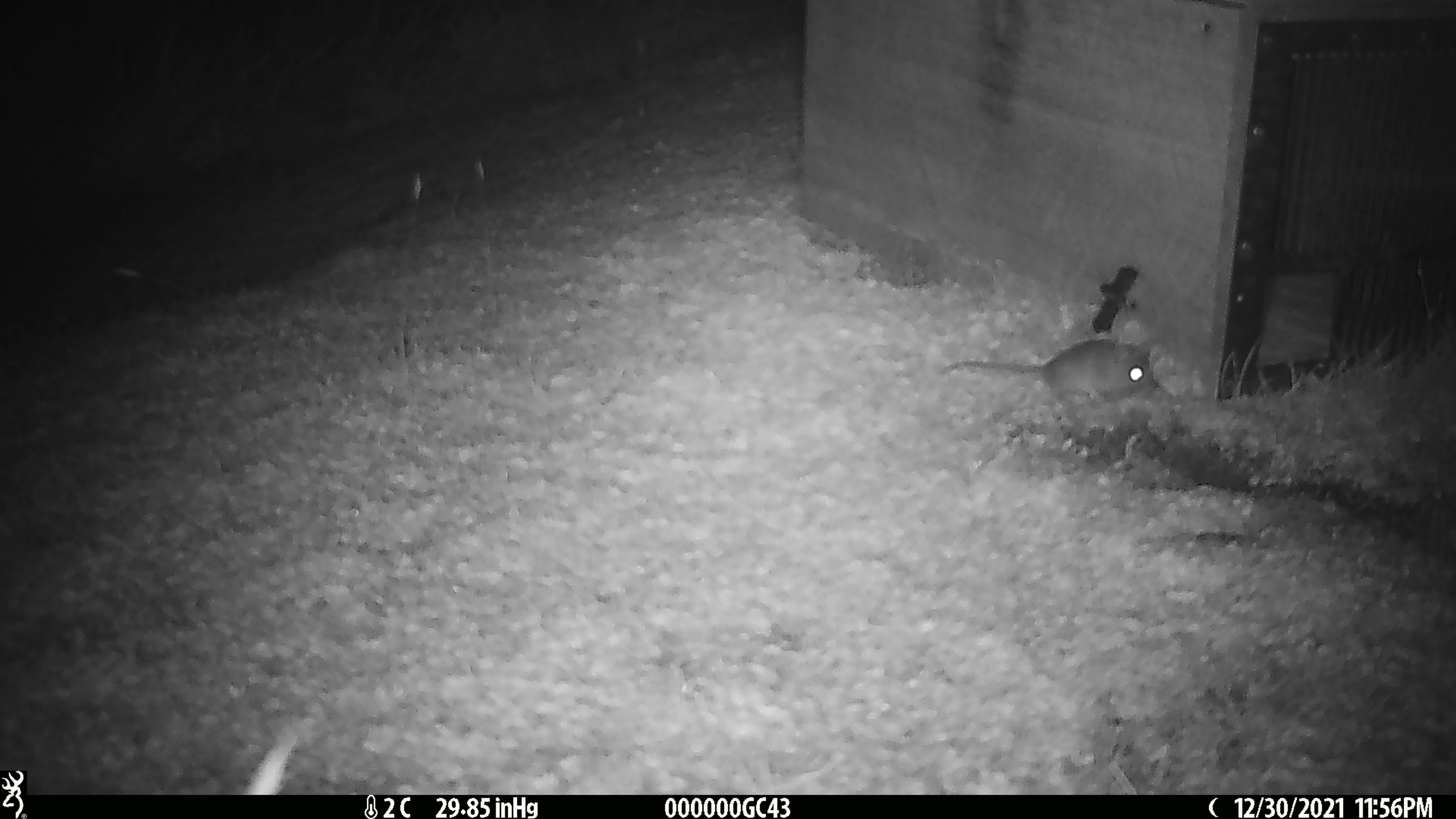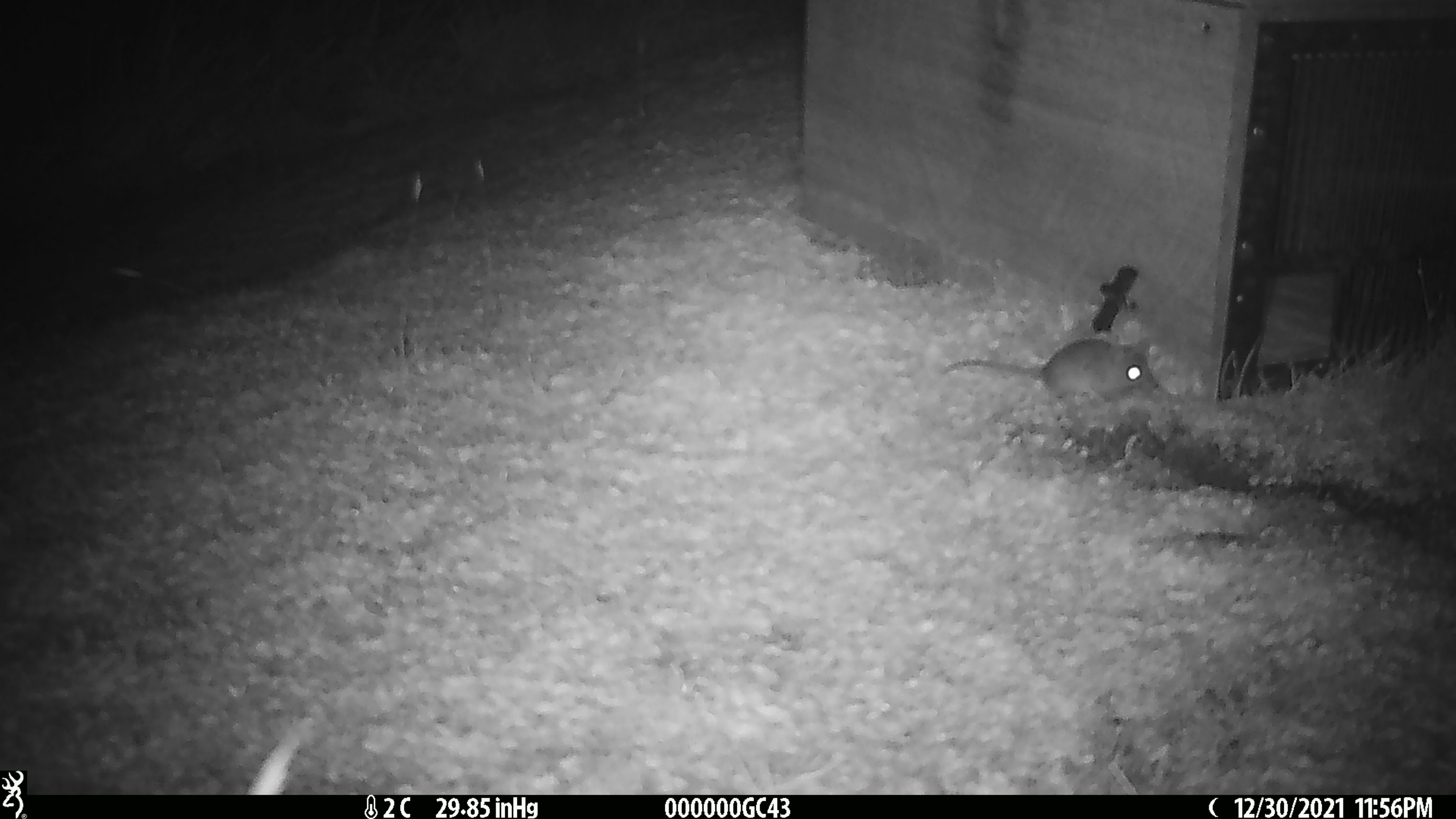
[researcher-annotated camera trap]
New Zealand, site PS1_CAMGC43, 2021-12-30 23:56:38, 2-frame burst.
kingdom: Animalia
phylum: Chordata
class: Mammalia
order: Rodentia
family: Muridae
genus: Mus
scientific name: Mus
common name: mouse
Mouse (Mus).